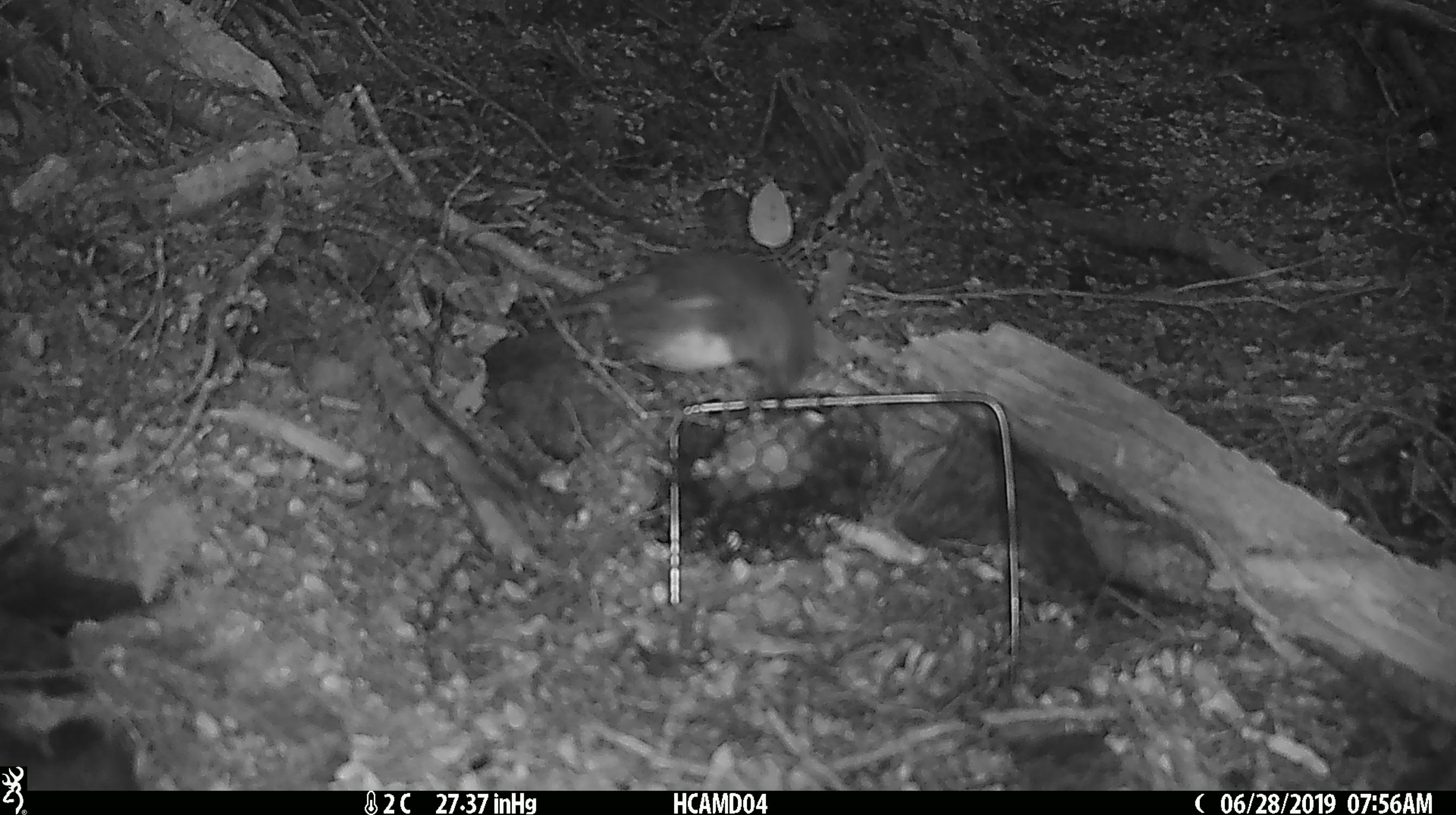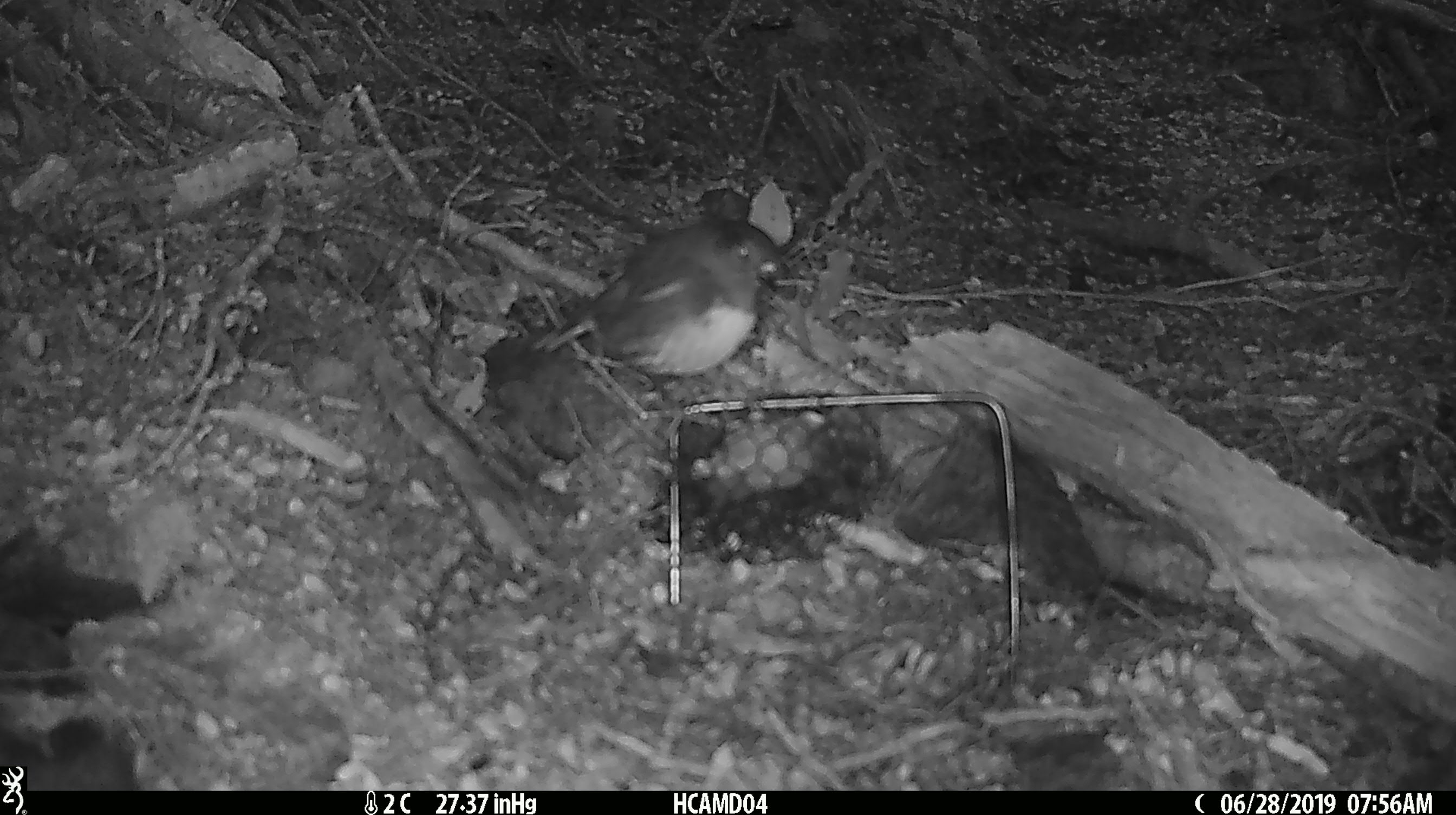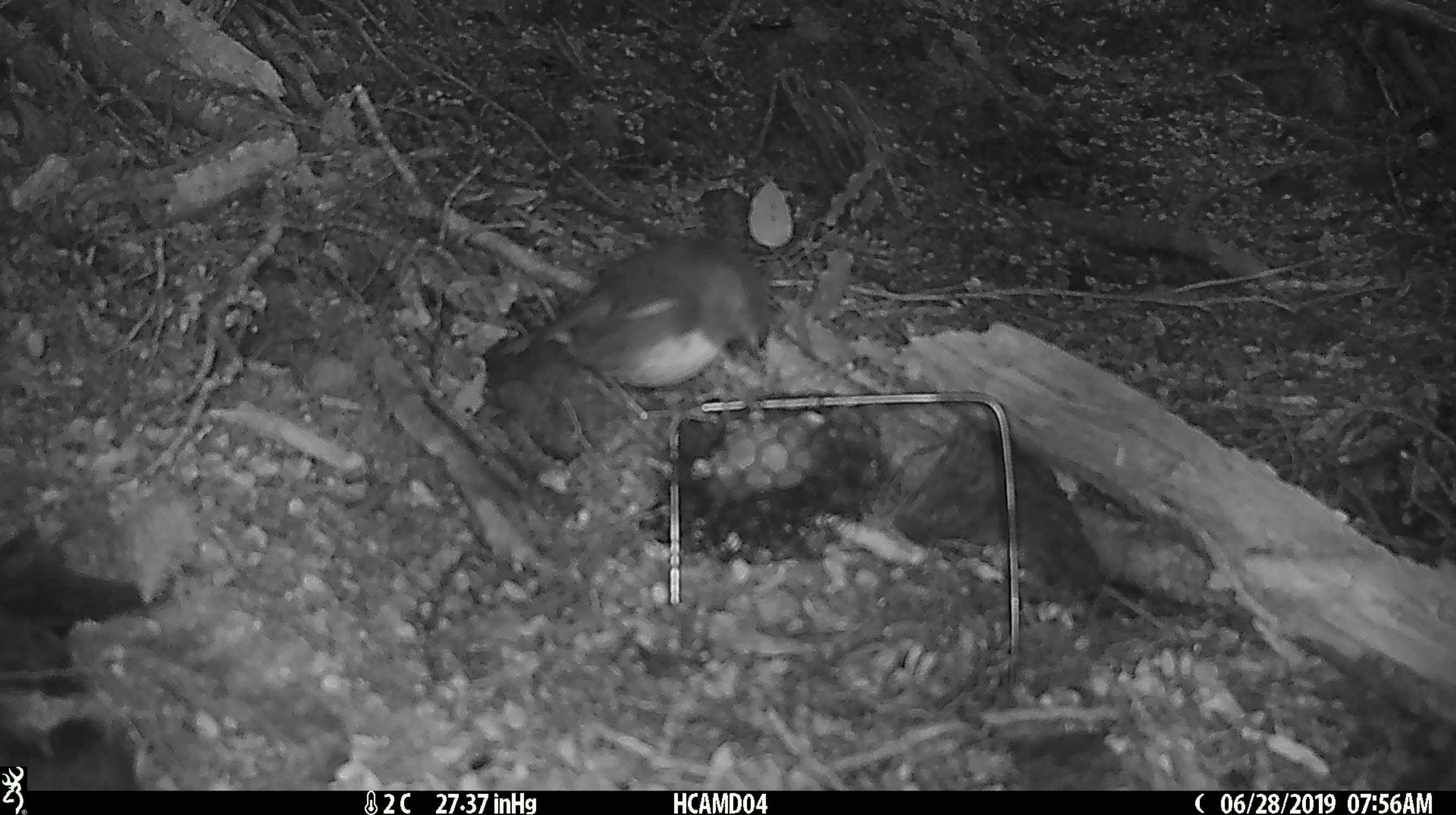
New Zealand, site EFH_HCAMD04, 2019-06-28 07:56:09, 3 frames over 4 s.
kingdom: Animalia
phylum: Chordata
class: Aves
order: Passeriformes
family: Petroicidae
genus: Petroica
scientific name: Petroica australis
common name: new zealand robin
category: robin